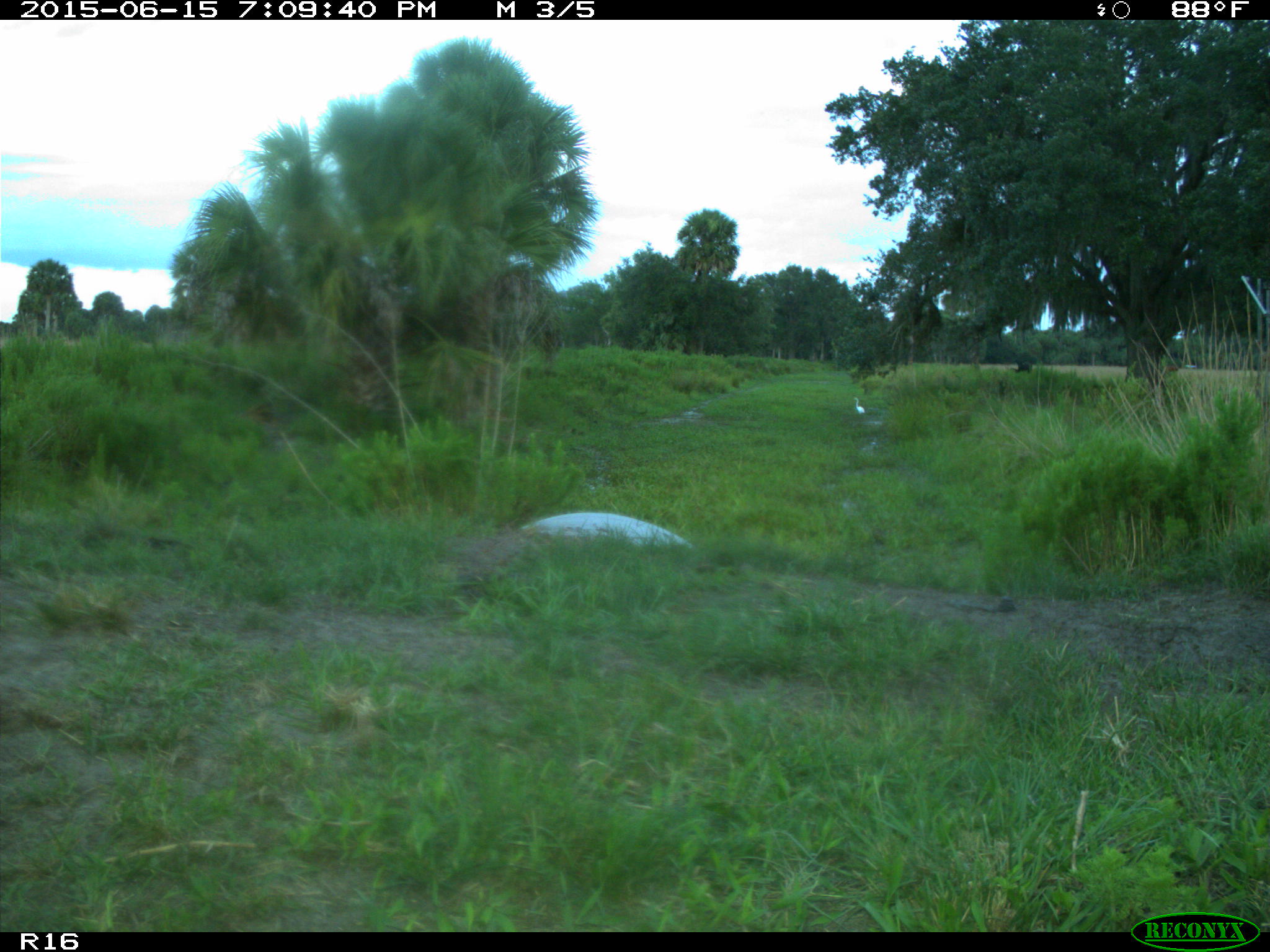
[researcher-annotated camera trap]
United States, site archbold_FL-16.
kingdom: Animalia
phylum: Chordata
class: Mammalia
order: Artiodactyla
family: Bovidae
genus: Bos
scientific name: Bos taurus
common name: domestic cow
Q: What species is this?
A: Bos taurus (domestic cow).